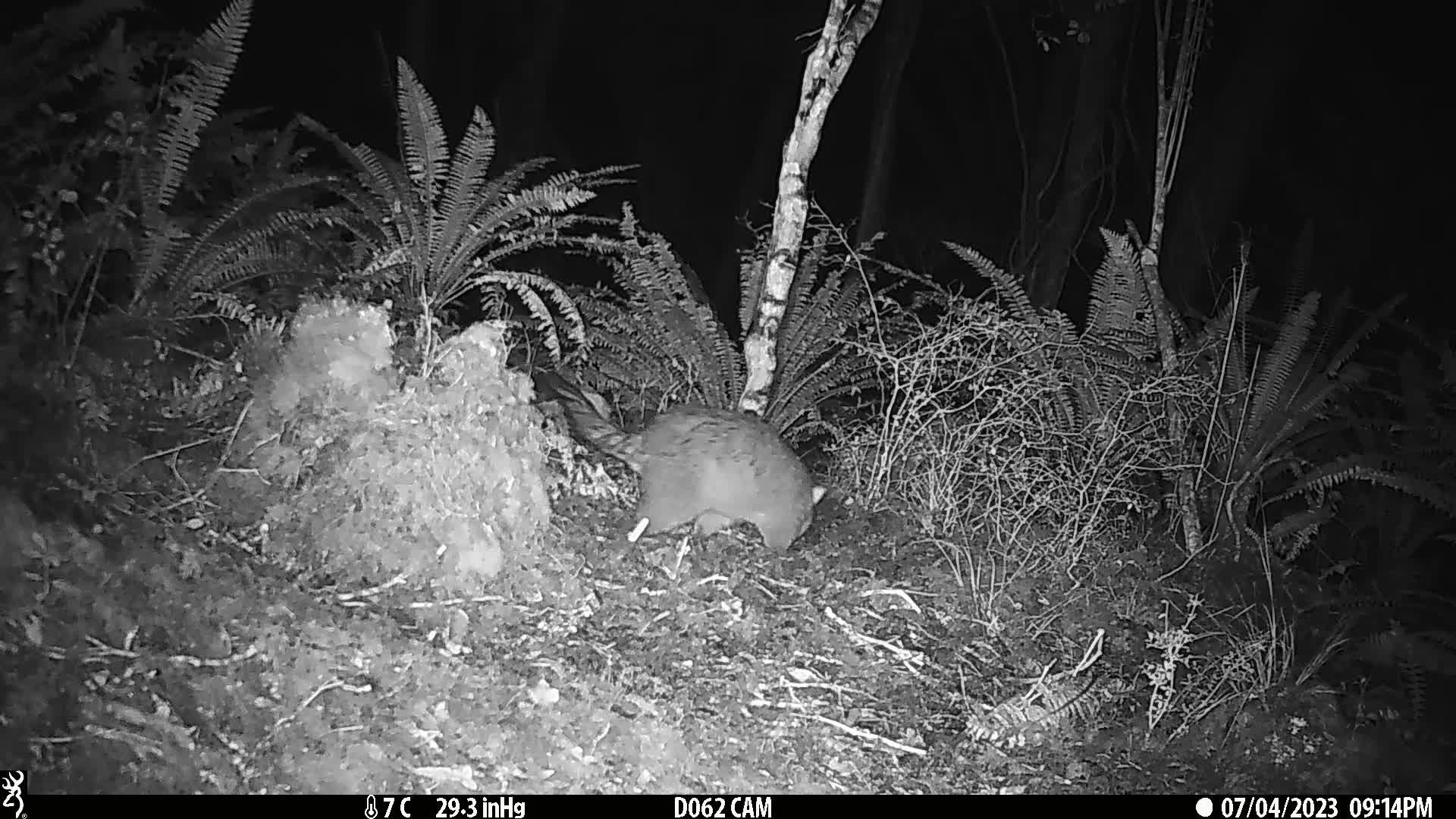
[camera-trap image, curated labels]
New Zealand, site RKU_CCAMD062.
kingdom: Animalia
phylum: Chordata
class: Mammalia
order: Diprotodontia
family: Phalangeridae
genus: Trichosurus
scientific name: Trichosurus vulpecula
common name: common brushtail possum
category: possum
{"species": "possum (common brushtail possum) (Trichosurus vulpecula)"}